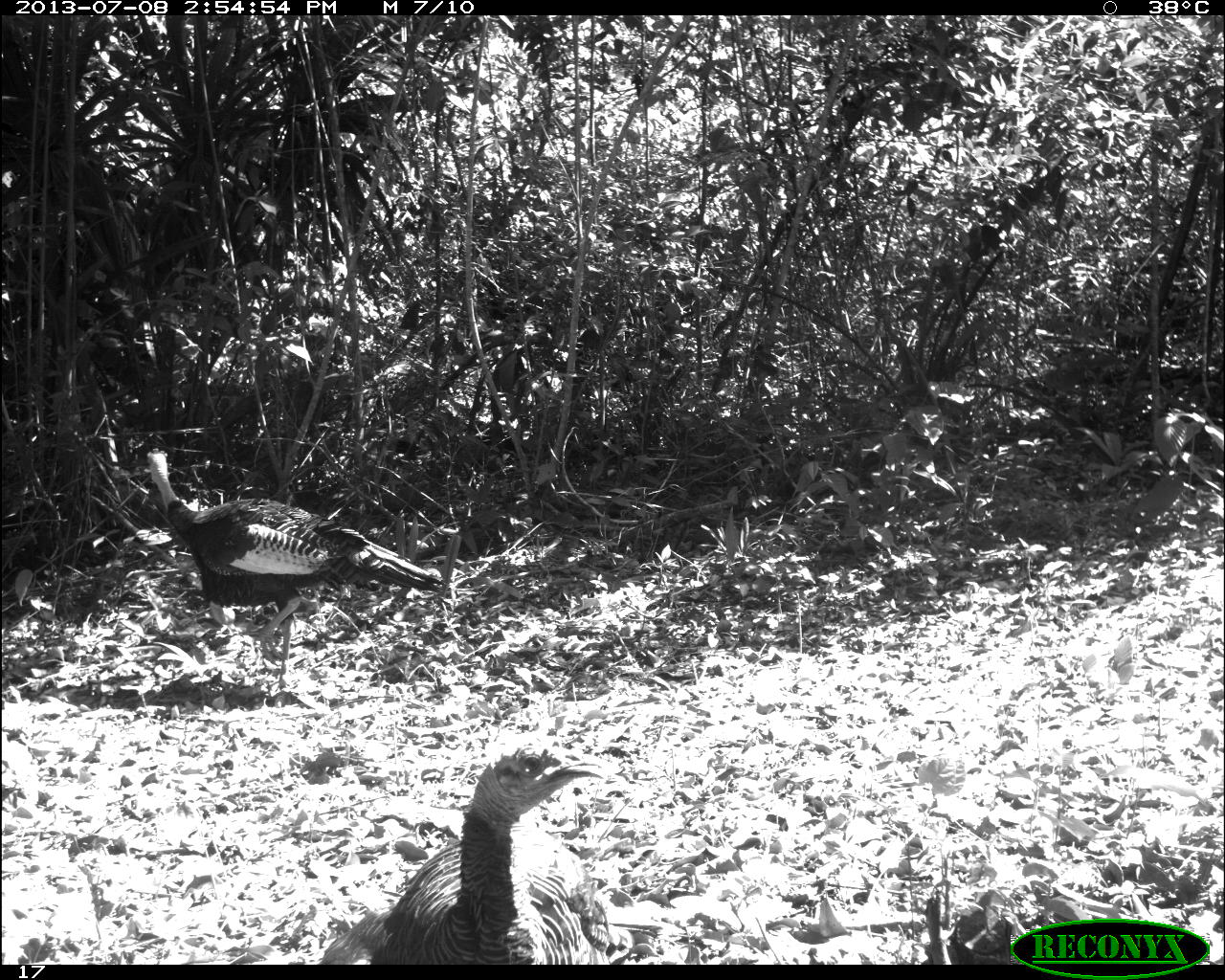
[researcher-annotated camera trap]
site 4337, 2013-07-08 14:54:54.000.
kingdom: Animalia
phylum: Chordata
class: Aves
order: Galliformes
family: Phasianidae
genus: Meleagris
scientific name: Meleagris ocellata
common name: ocellated turkey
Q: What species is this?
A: Meleagris ocellata (ocellated turkey).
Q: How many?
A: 2.